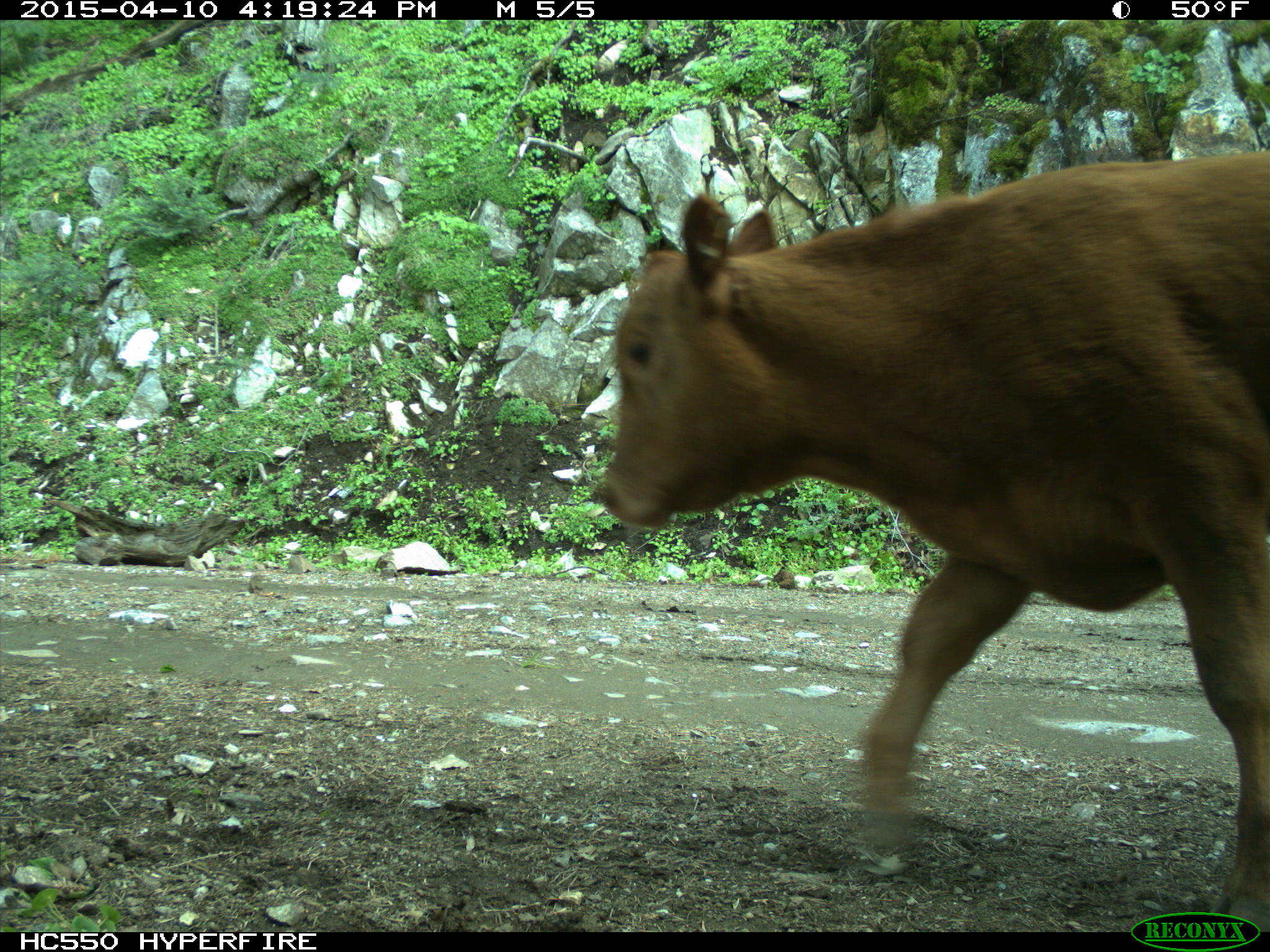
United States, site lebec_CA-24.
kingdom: Animalia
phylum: Chordata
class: Mammalia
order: Artiodactyla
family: Bovidae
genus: Bos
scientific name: Bos taurus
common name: domestic cow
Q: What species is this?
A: Bos taurus (domestic cow).